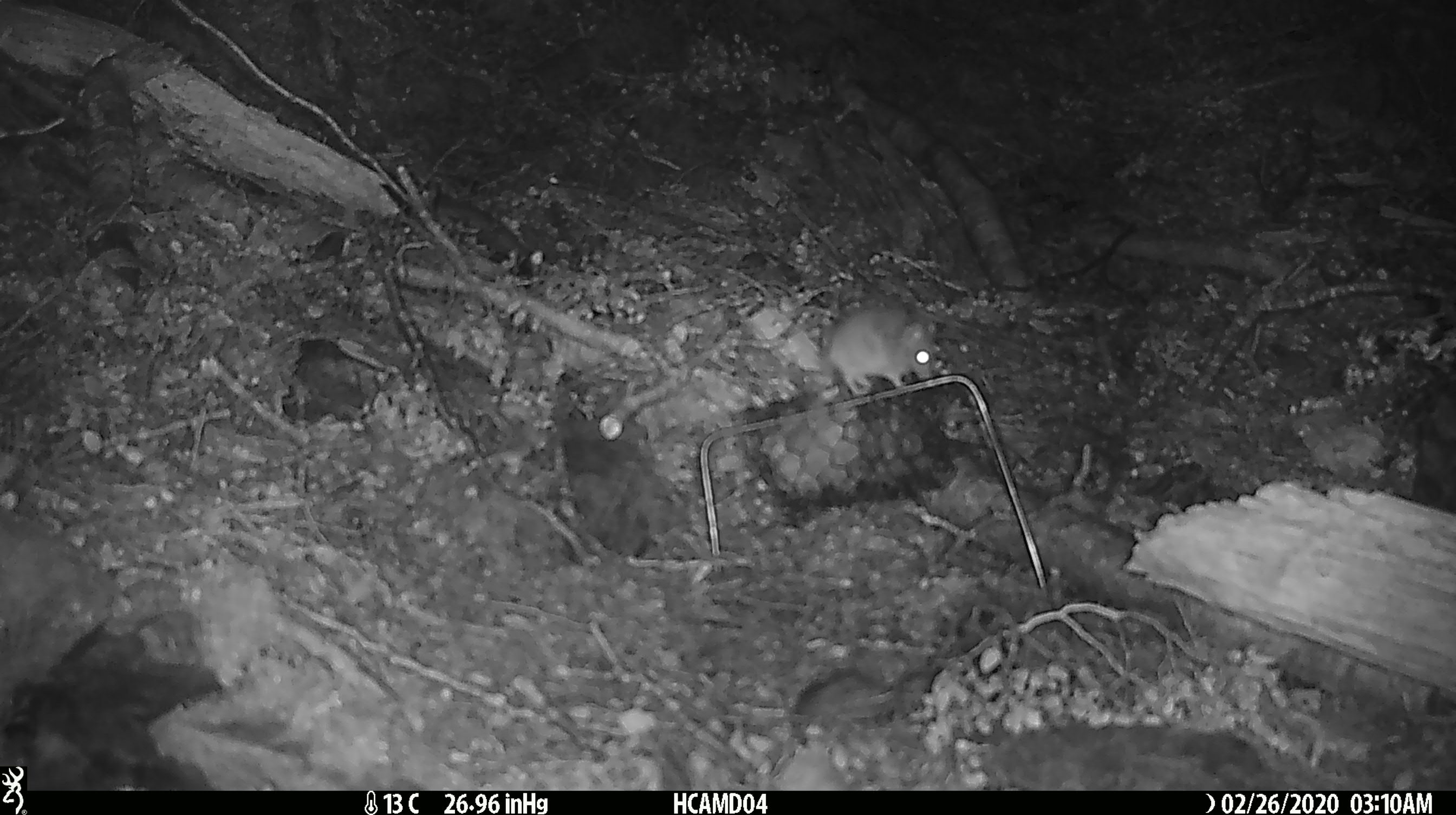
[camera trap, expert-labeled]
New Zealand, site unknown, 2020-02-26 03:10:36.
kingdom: Animalia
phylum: Chordata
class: Mammalia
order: Rodentia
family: Muridae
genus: Mus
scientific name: Mus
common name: mouse